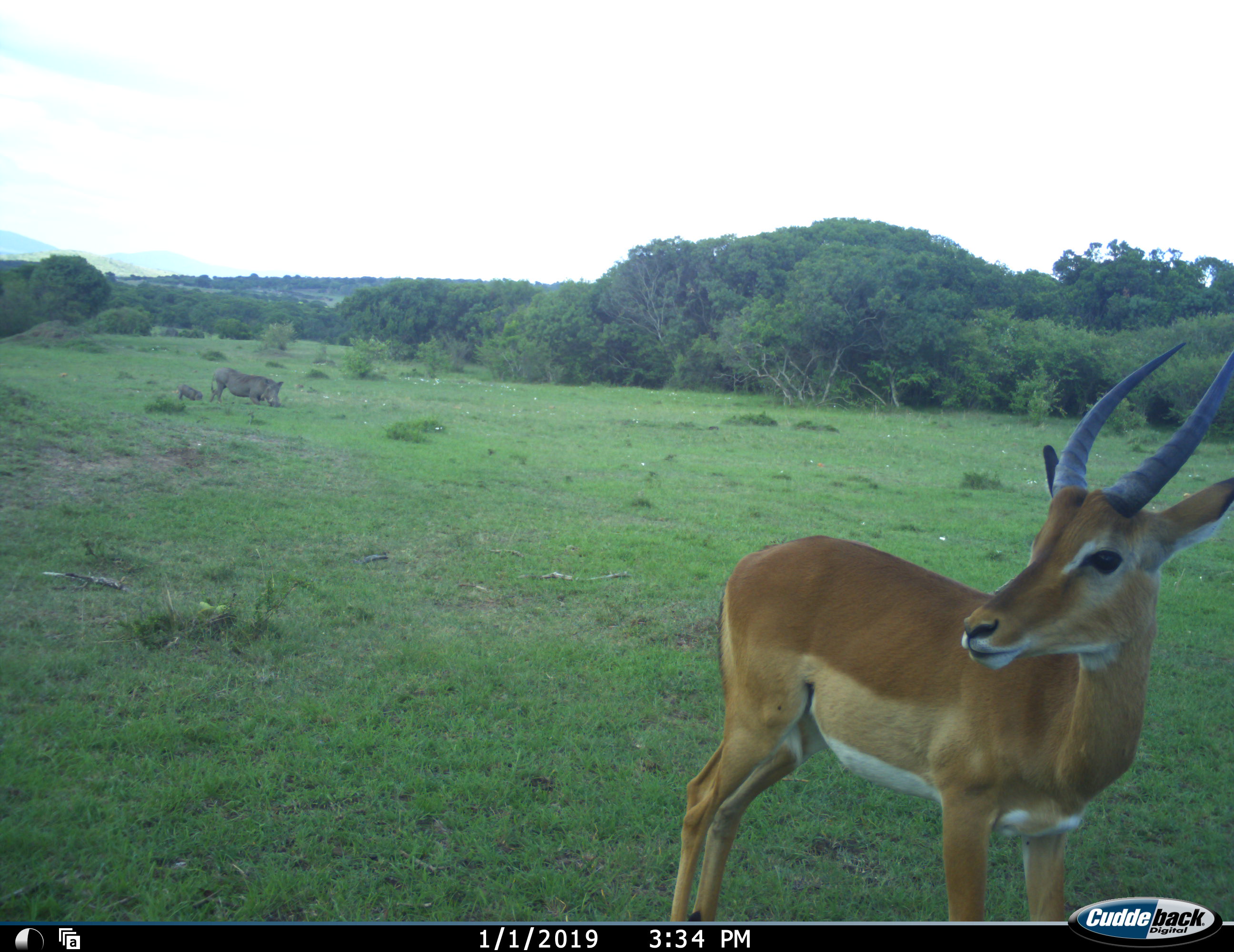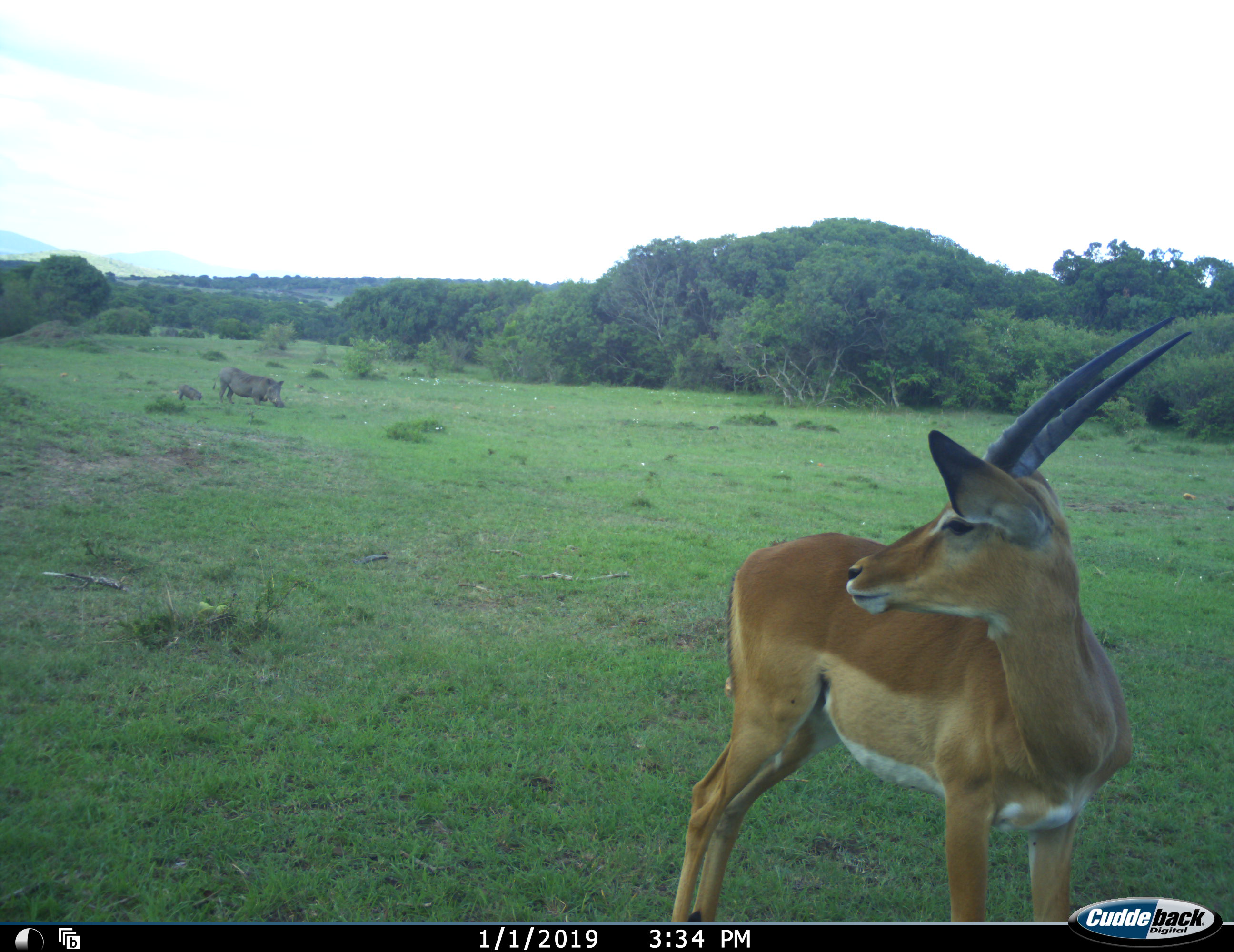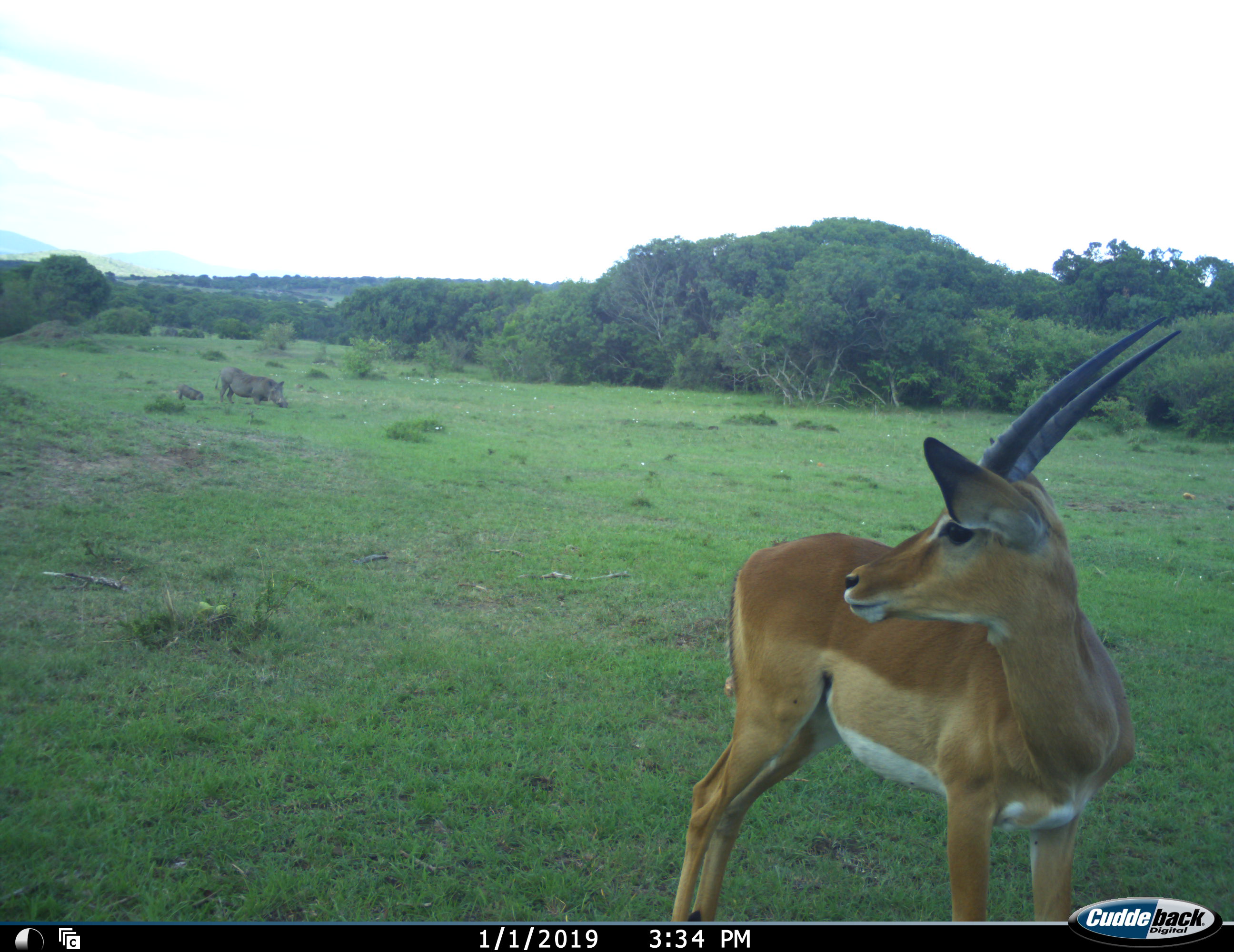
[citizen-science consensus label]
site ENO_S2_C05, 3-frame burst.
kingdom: Animalia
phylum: Chordata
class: Mammalia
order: Artiodactyla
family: Bovidae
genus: Aepyceros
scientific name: Aepyceros melampus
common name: impala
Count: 1.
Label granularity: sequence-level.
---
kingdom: Animalia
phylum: Chordata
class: Mammalia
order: Artiodactyla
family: Suidae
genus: Phacochoerus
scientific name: Phacochoerus africanus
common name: warthog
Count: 2.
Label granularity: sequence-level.